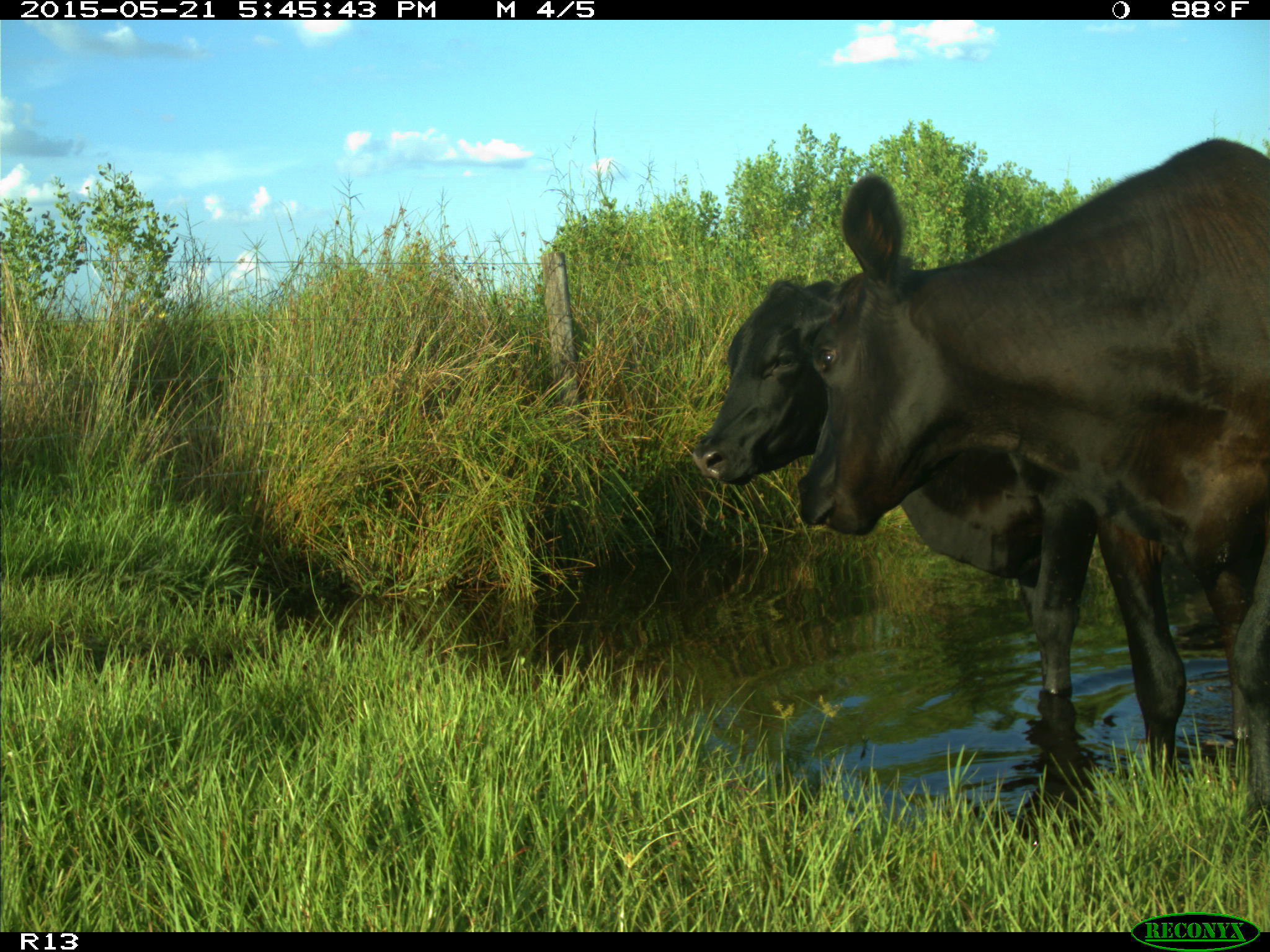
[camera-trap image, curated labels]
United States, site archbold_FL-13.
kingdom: Animalia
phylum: Chordata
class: Mammalia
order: Artiodactyla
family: Bovidae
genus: Bos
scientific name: Bos taurus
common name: domestic cow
Bos taurus (domestic cow).